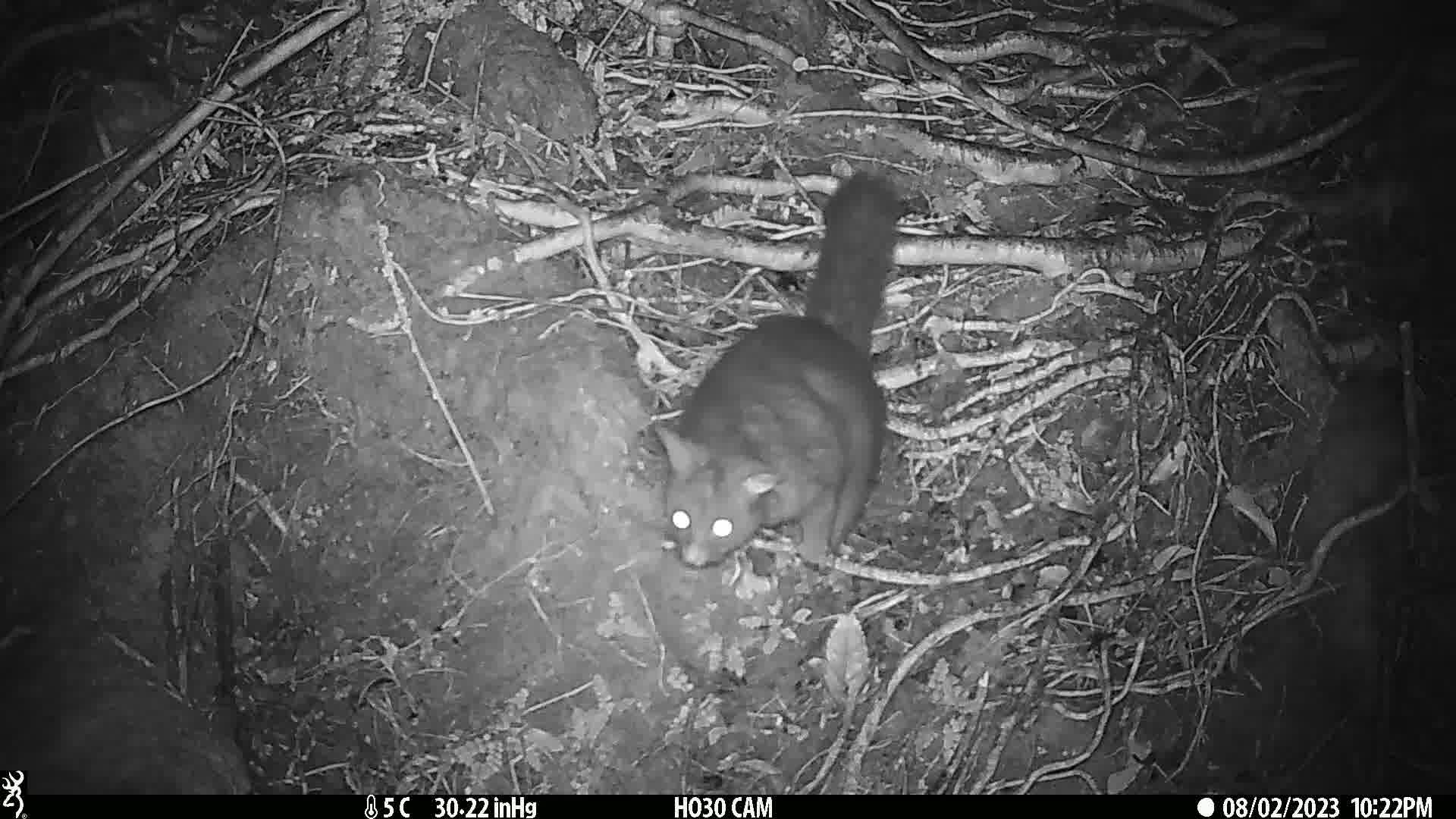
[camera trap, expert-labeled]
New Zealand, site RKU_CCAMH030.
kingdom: Animalia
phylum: Chordata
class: Mammalia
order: Diprotodontia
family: Phalangeridae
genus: Trichosurus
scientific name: Trichosurus vulpecula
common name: common brushtail possum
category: possum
Possum (common brushtail possum) (Trichosurus vulpecula).